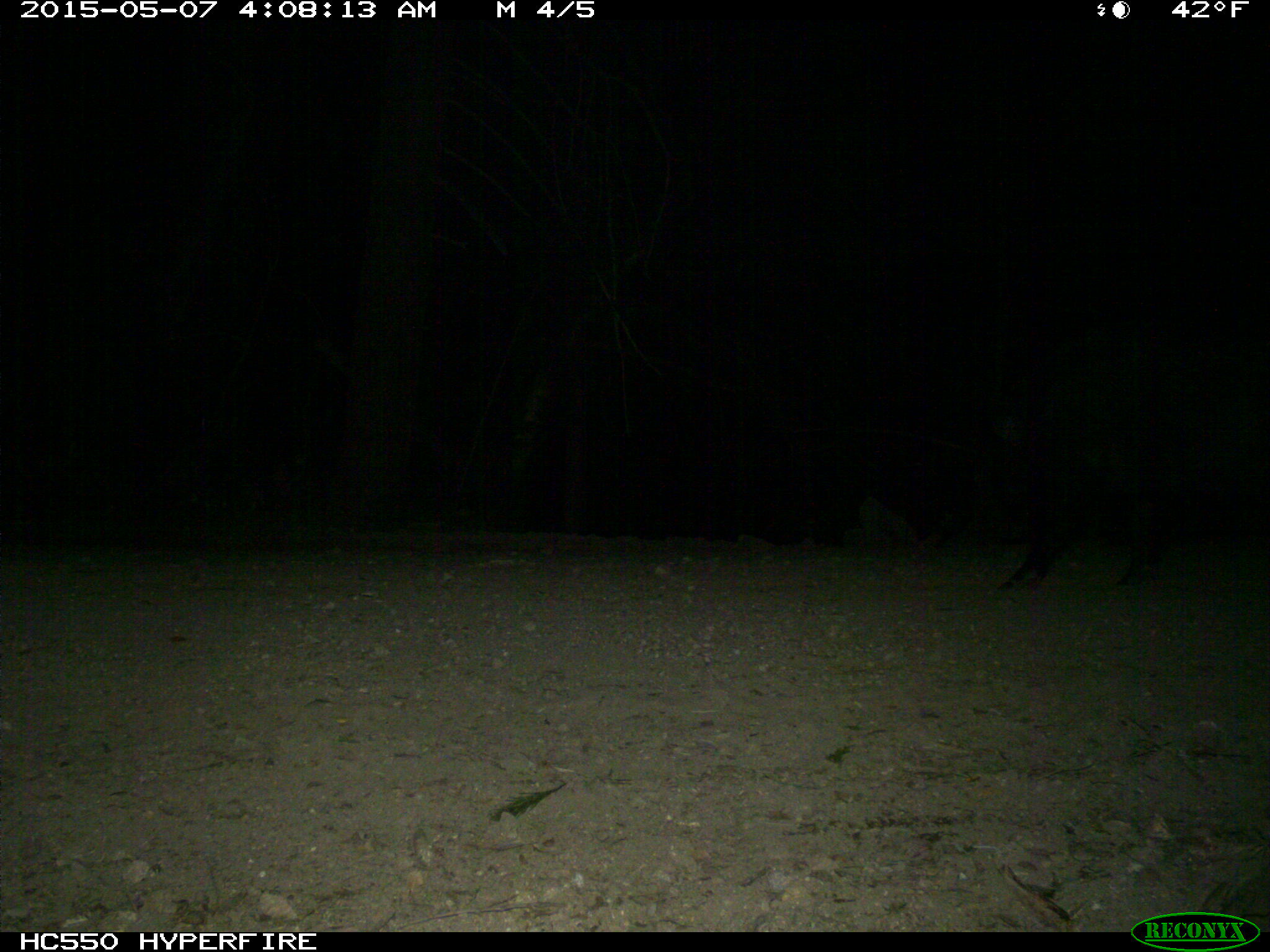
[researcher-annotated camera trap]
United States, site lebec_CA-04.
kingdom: Animalia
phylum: Chordata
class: Mammalia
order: Artiodactyla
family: Suidae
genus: Sus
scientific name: Sus scrofa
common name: wild boar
Sus scrofa (wild boar).